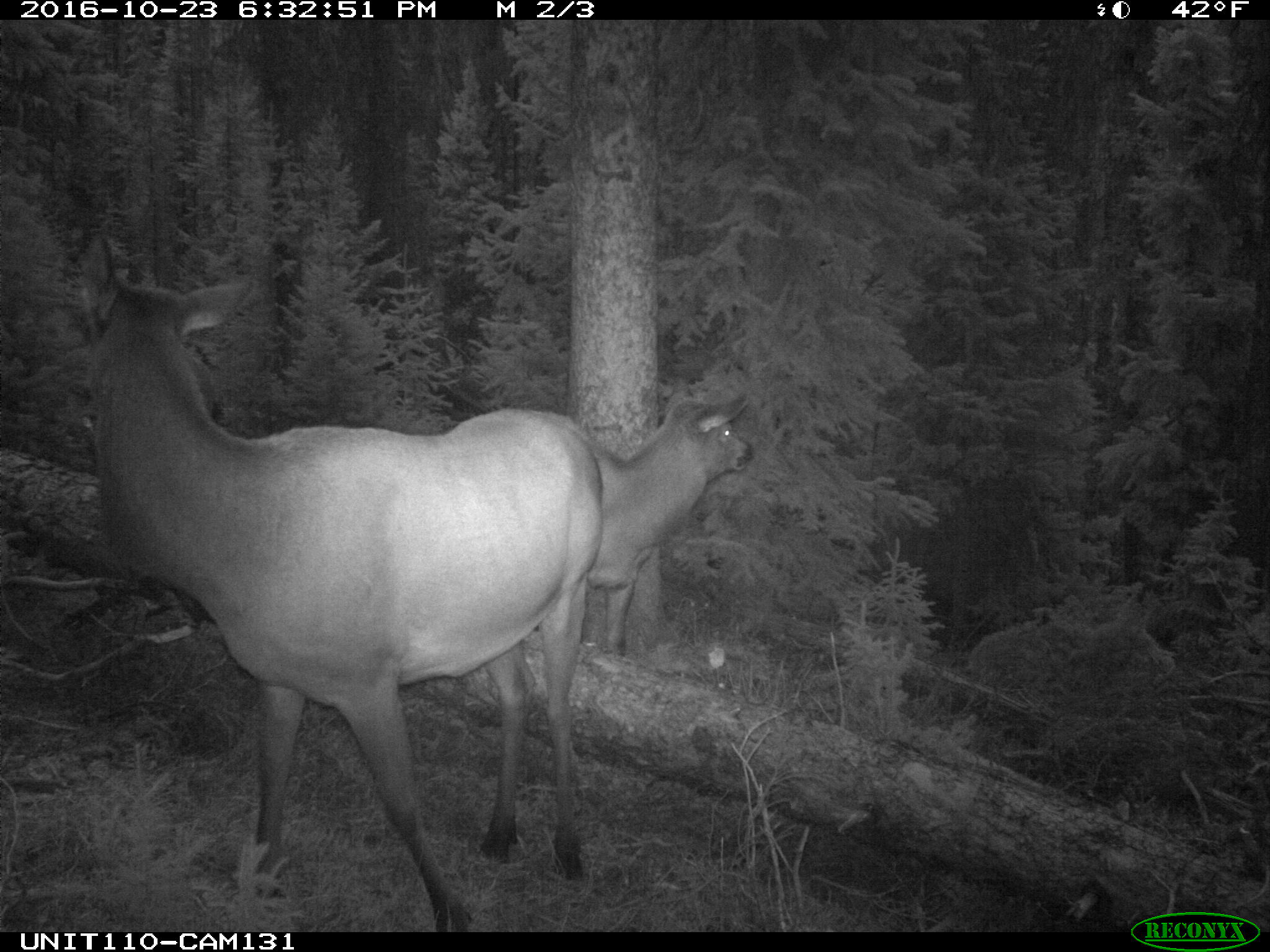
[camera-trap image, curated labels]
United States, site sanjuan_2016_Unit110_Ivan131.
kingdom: Animalia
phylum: Chordata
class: Mammalia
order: Artiodactyla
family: Cervidae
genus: Cervus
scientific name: Cervus elaphus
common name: red deer